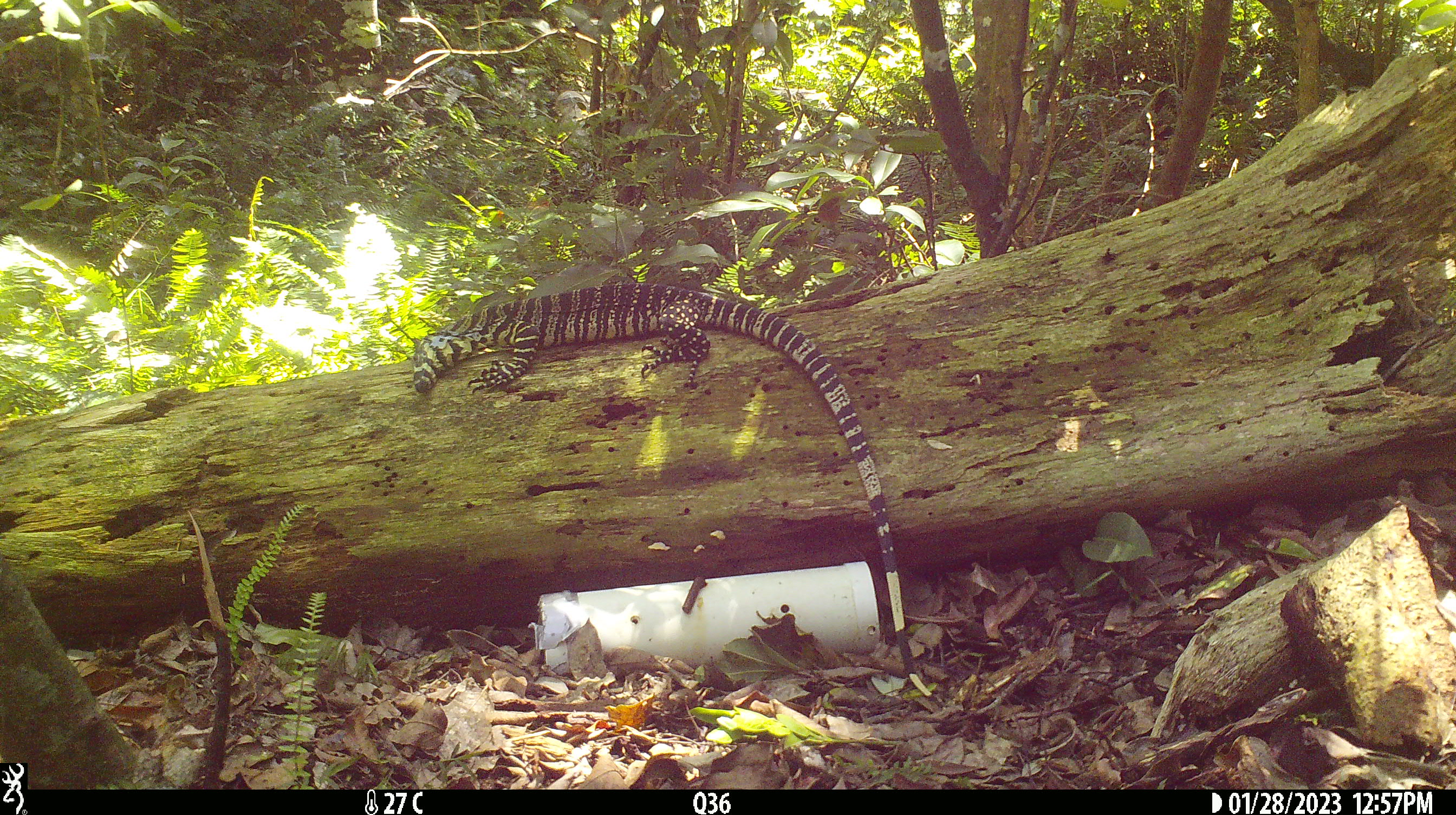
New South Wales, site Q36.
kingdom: Animalia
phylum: Chordata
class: Reptilia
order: Squamata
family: Varanidae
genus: Varanus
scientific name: Varanus varius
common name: lace monitor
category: goanna